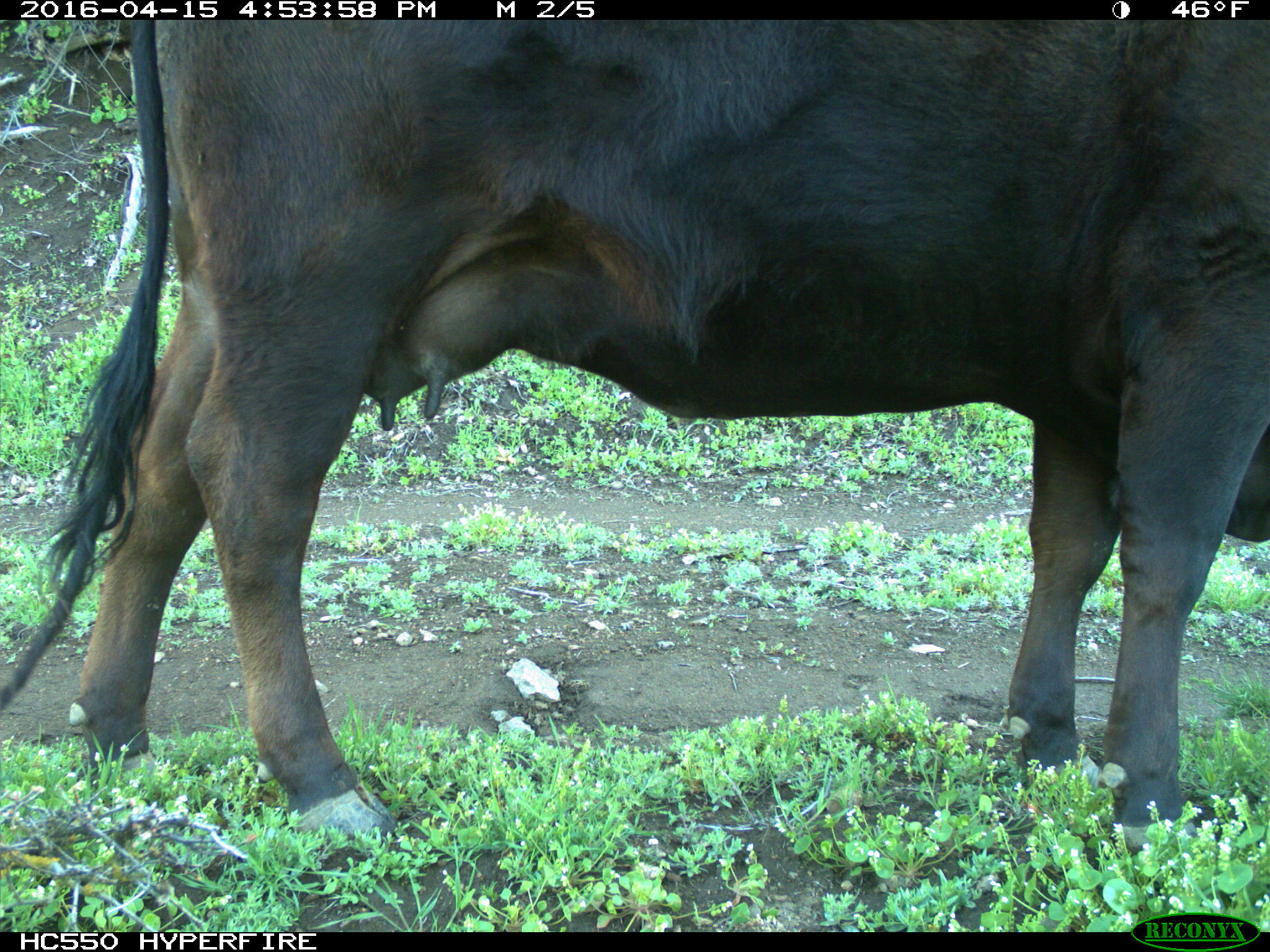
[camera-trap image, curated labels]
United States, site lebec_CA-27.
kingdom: Animalia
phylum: Chordata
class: Mammalia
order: Artiodactyla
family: Bovidae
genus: Bos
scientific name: Bos taurus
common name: domestic cow